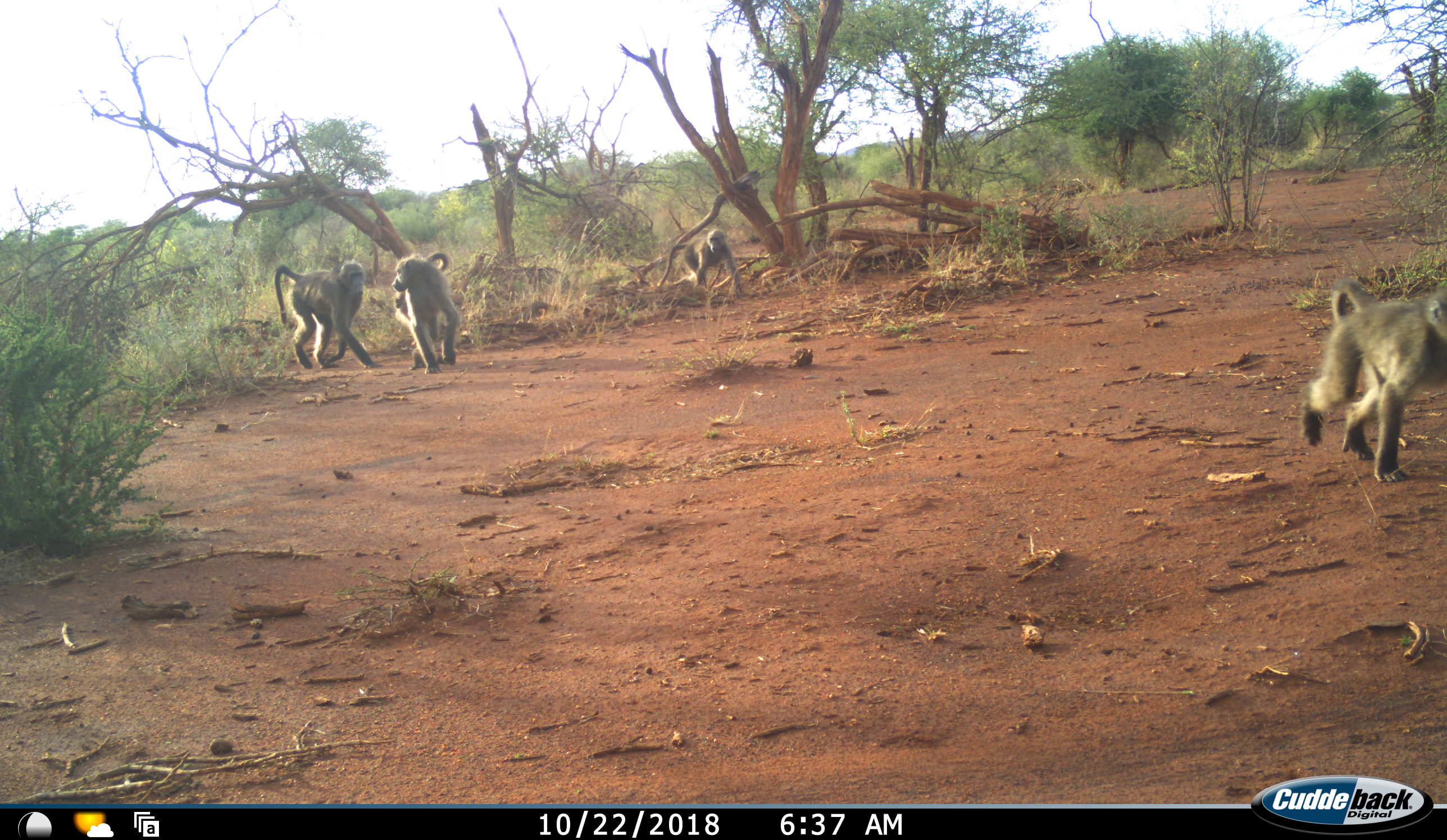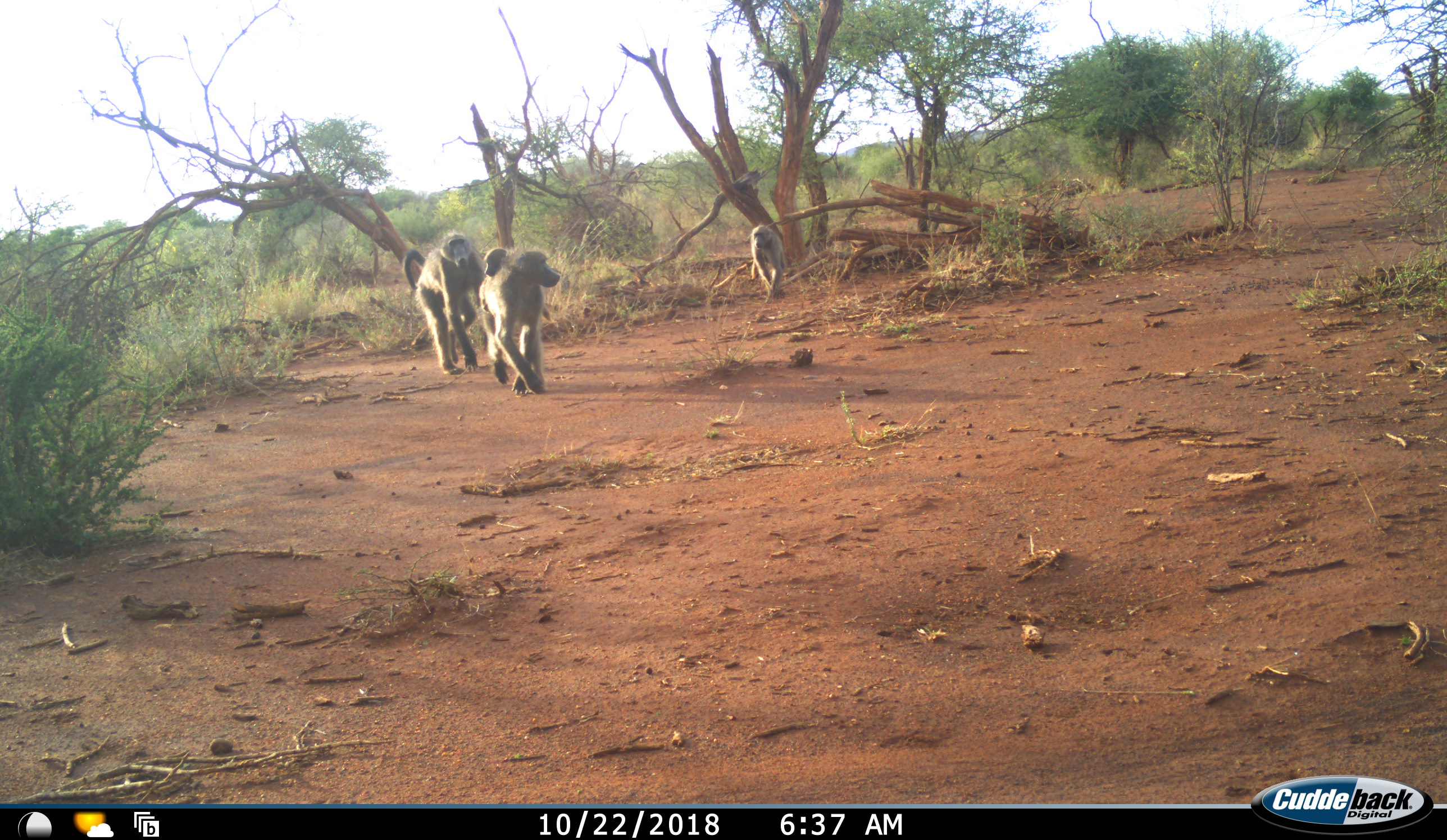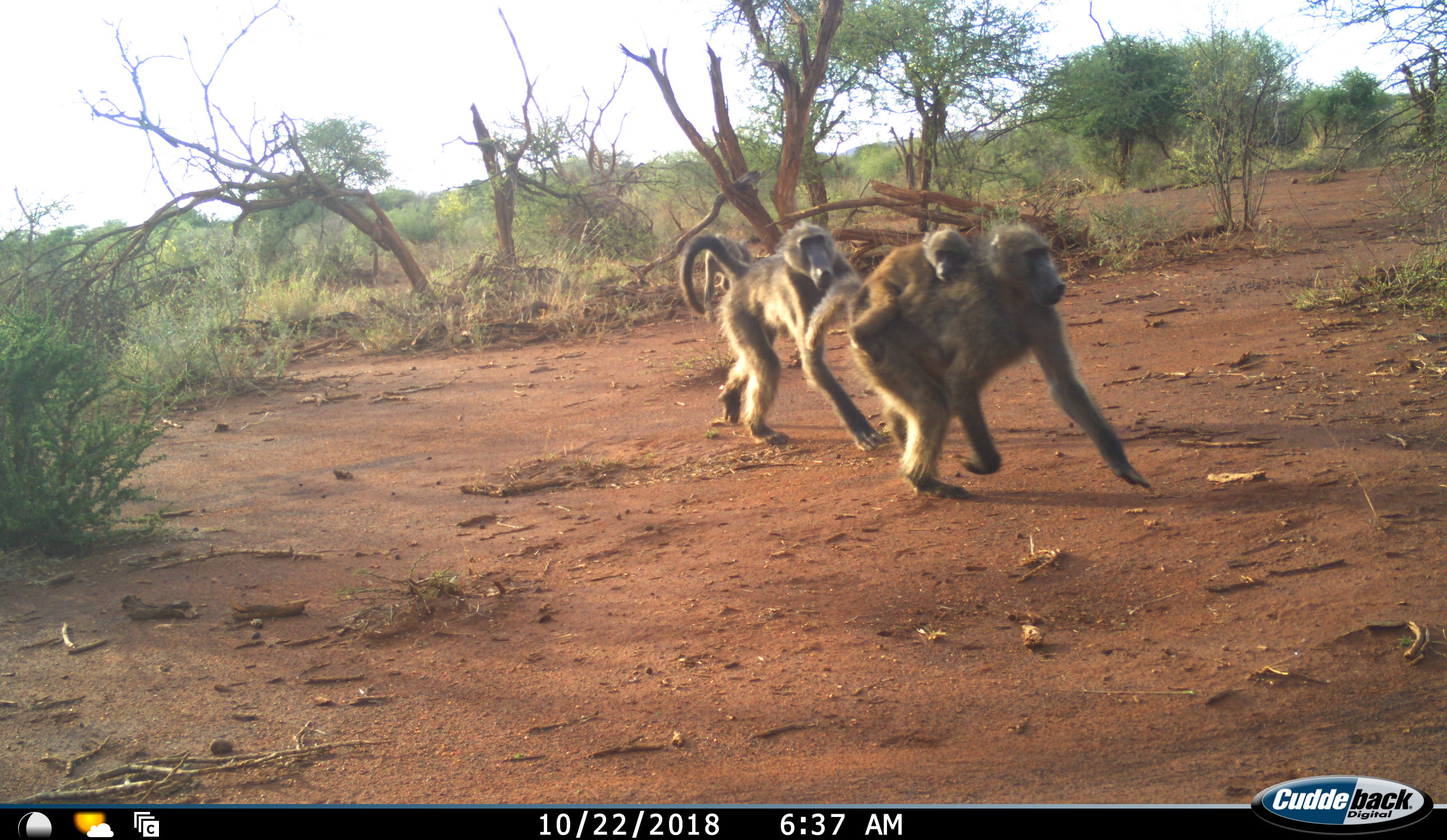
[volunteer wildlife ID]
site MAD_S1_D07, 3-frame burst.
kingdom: Animalia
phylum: Chordata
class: Mammalia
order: Primates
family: Cercopithecidae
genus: Papio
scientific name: Papio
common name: baboon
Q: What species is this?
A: Baboon (Papio).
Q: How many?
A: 5.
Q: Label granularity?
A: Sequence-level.